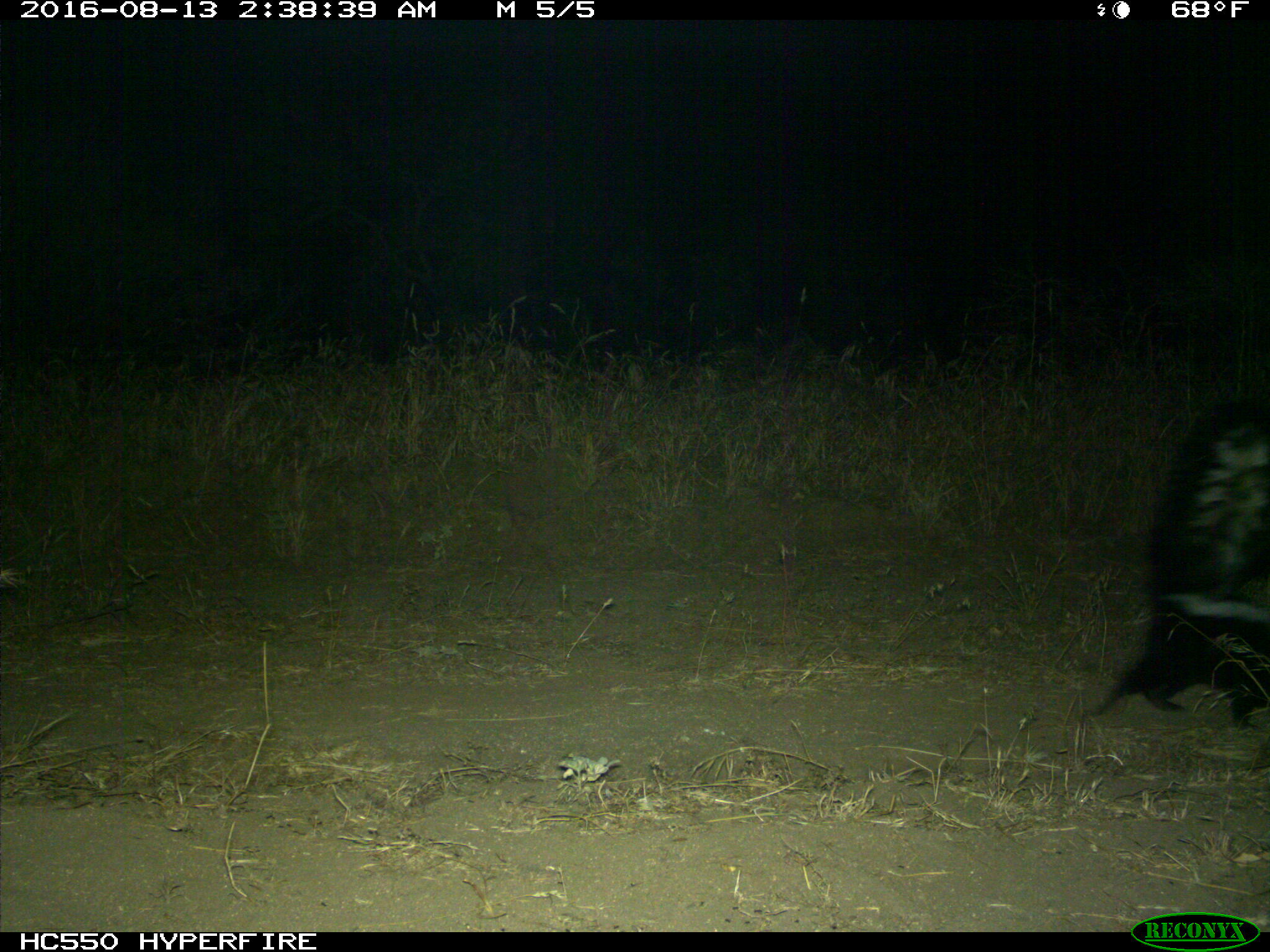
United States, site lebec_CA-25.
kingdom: Animalia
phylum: Chordata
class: Mammalia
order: Carnivora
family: Mephitidae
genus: Mephitis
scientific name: Mephitis mephitis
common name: striped skunk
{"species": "Mephitis mephitis (striped skunk)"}